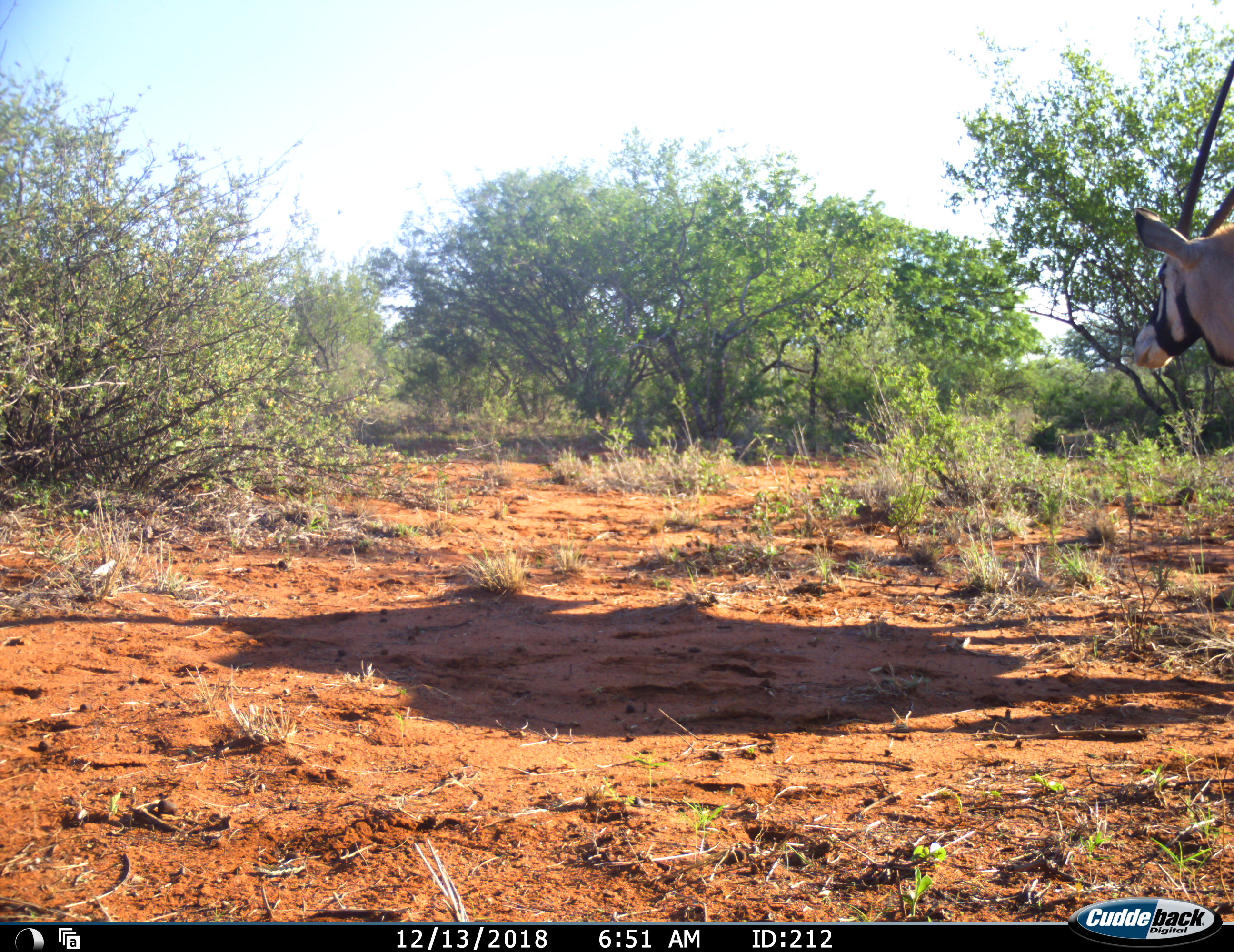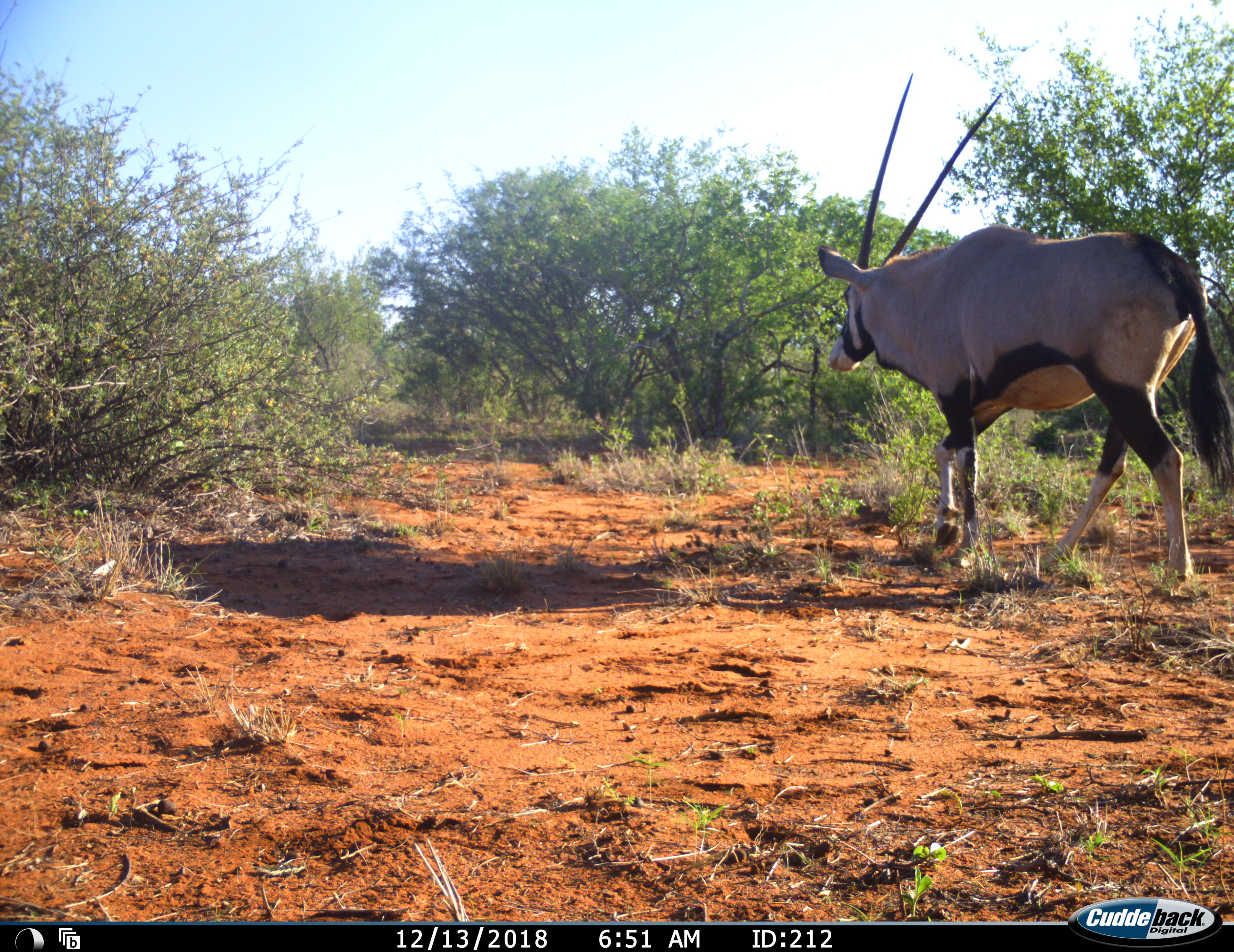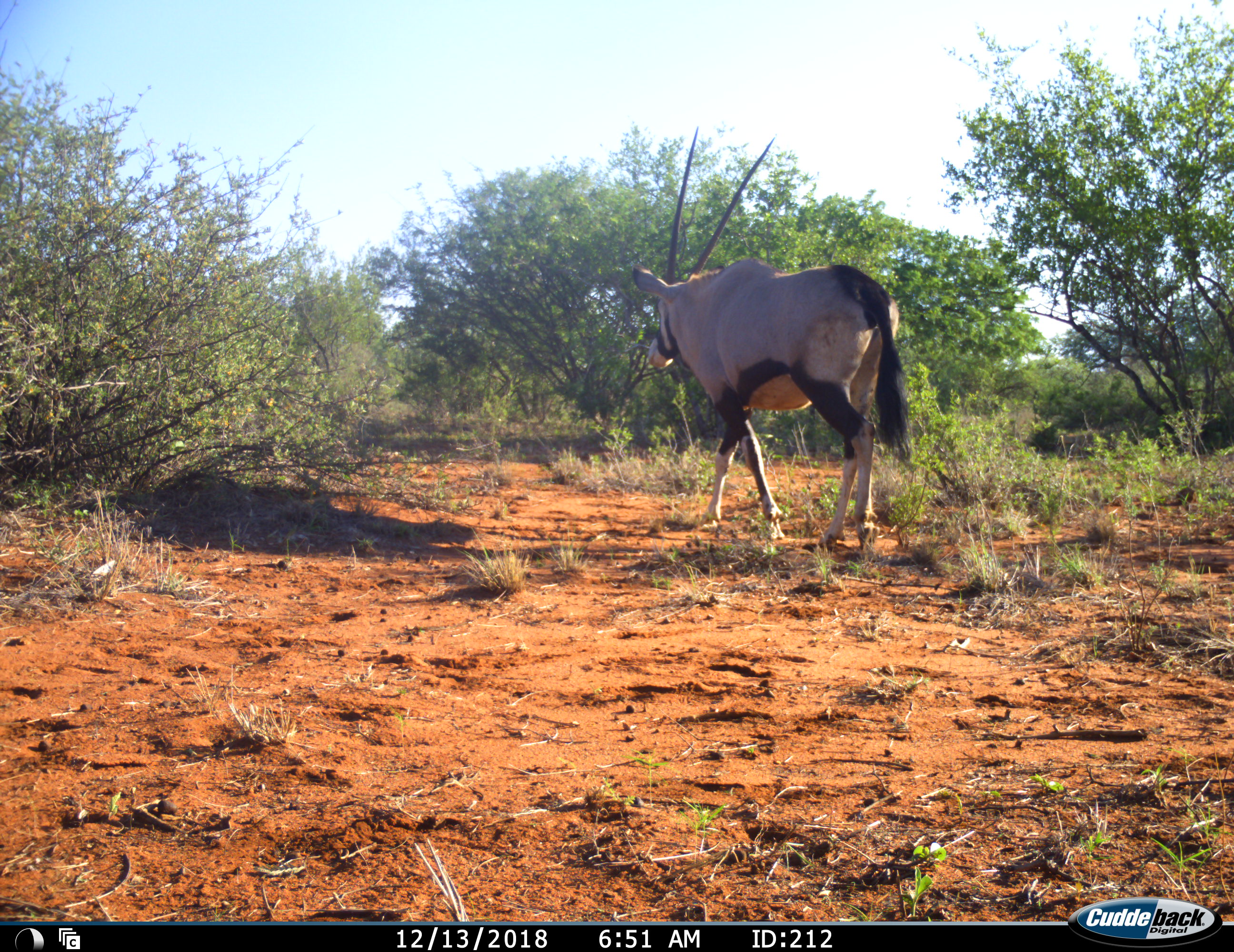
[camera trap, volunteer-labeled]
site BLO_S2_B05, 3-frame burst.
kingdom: Animalia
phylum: Chordata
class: Mammalia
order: Artiodactyla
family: Bovidae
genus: Oryx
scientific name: Oryx gazella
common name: gemsbok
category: oryx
Oryx (gemsbok) (Oryx gazella), count 1. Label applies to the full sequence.